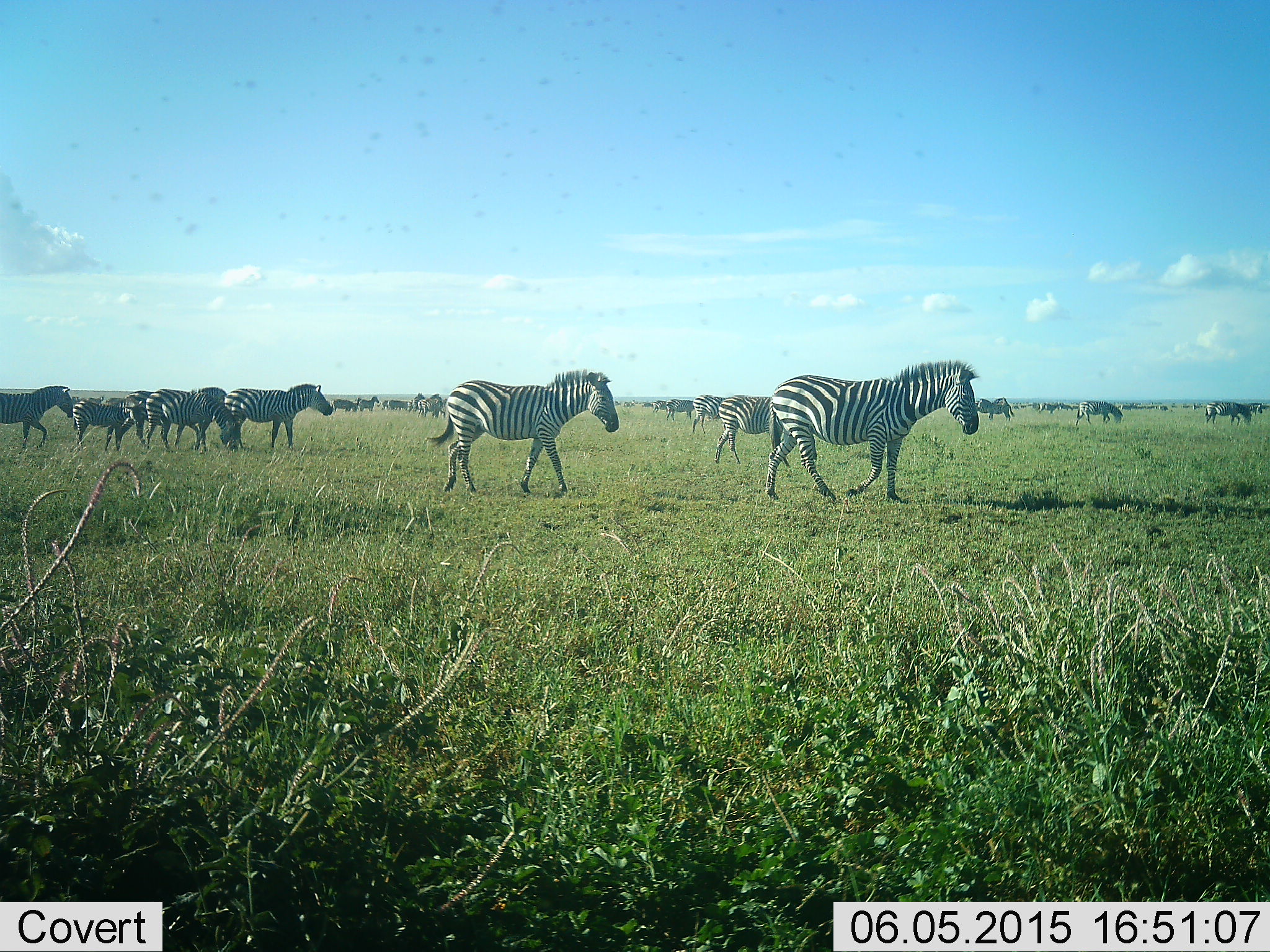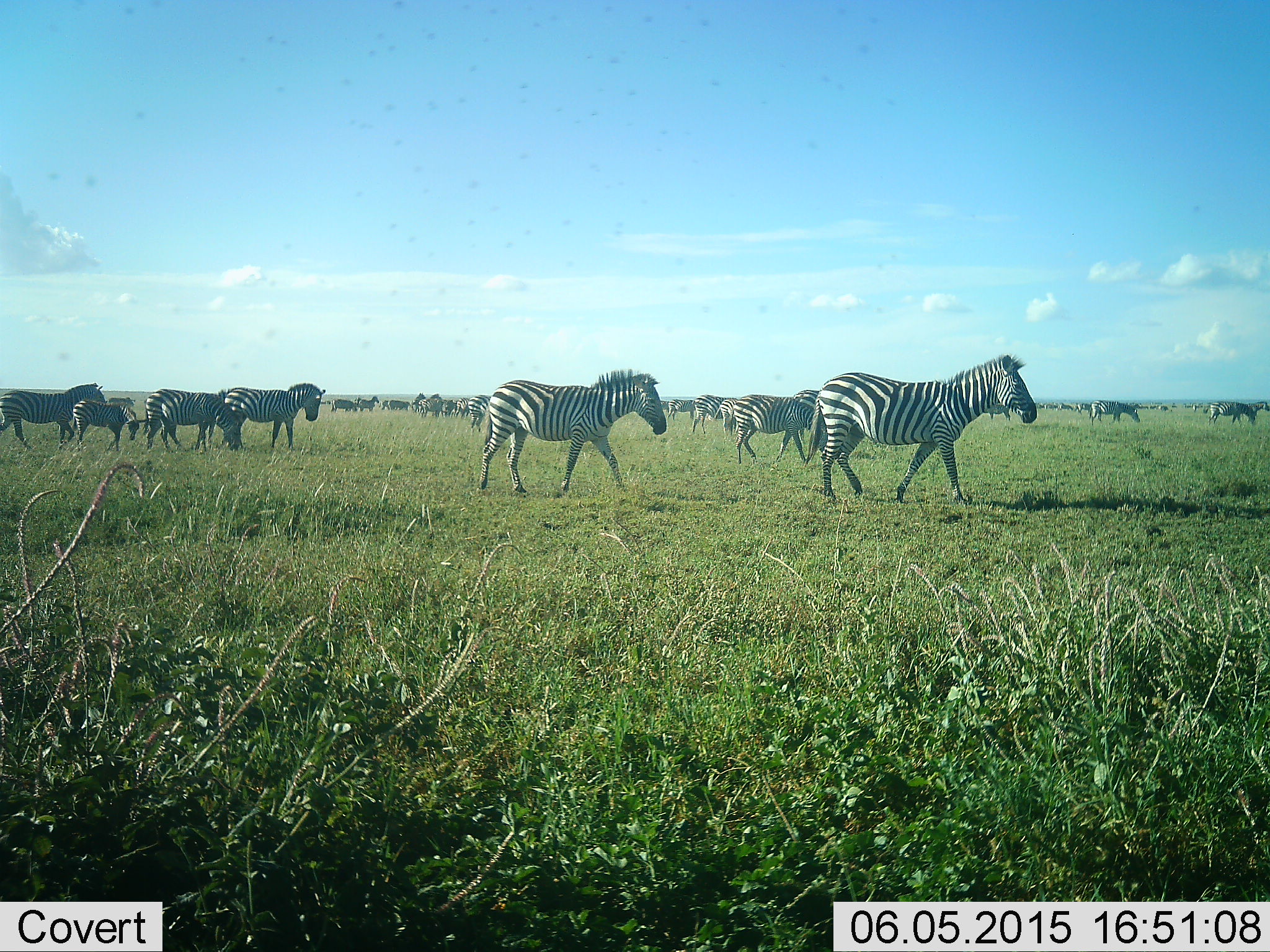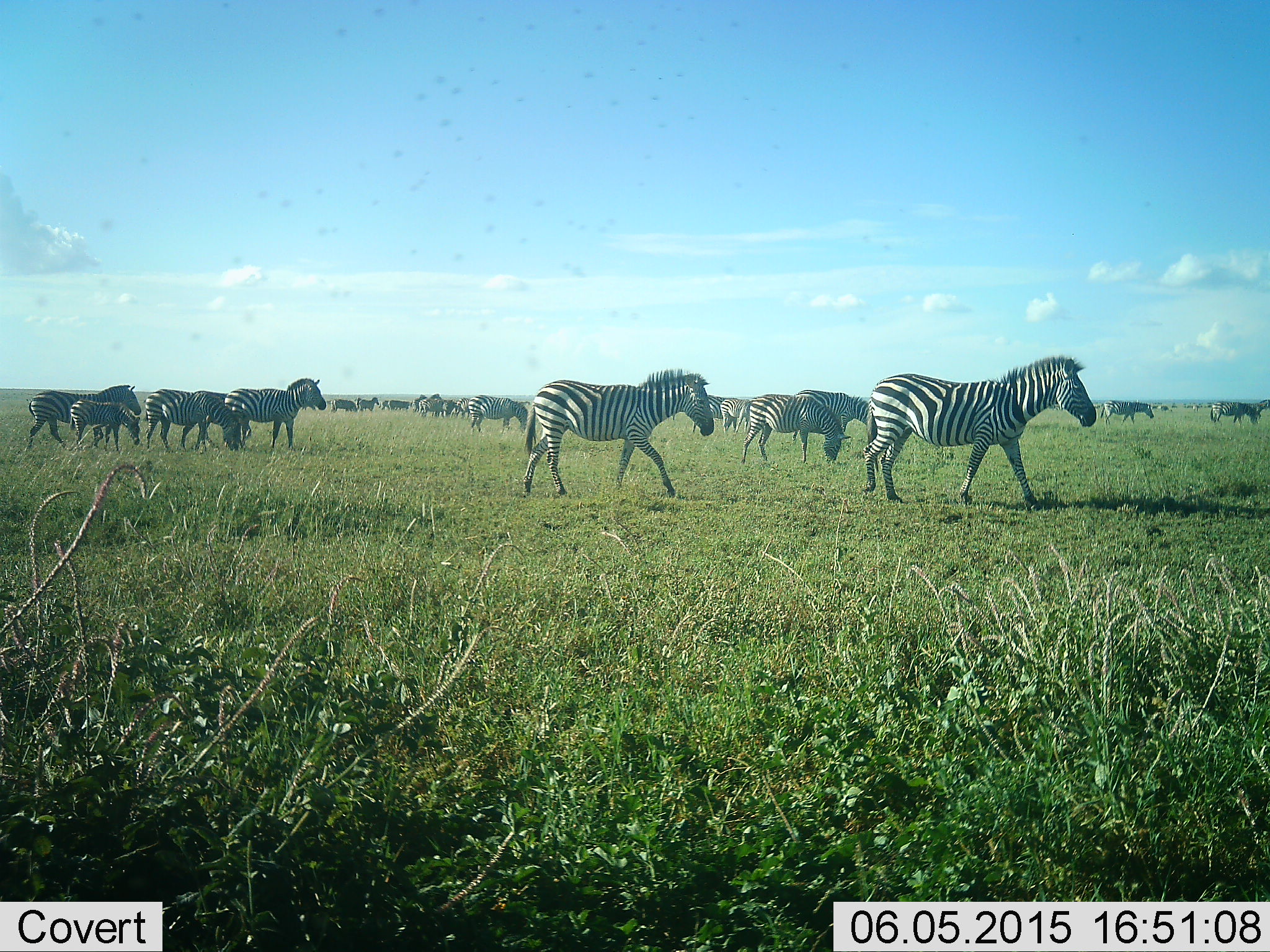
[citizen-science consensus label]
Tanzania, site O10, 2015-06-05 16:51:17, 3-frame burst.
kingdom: Animalia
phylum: Chordata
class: Mammalia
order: Perissodactyla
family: Equidae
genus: Equus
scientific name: Equus quagga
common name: plains zebra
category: zebra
Zebra (plains zebra) (Equus quagga), count 11-50. Behavior (volunteer vote fractions): standing 27%, resting 0%, moving 100%, interacting 9%. Young present (vote fraction): 18%. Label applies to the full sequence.